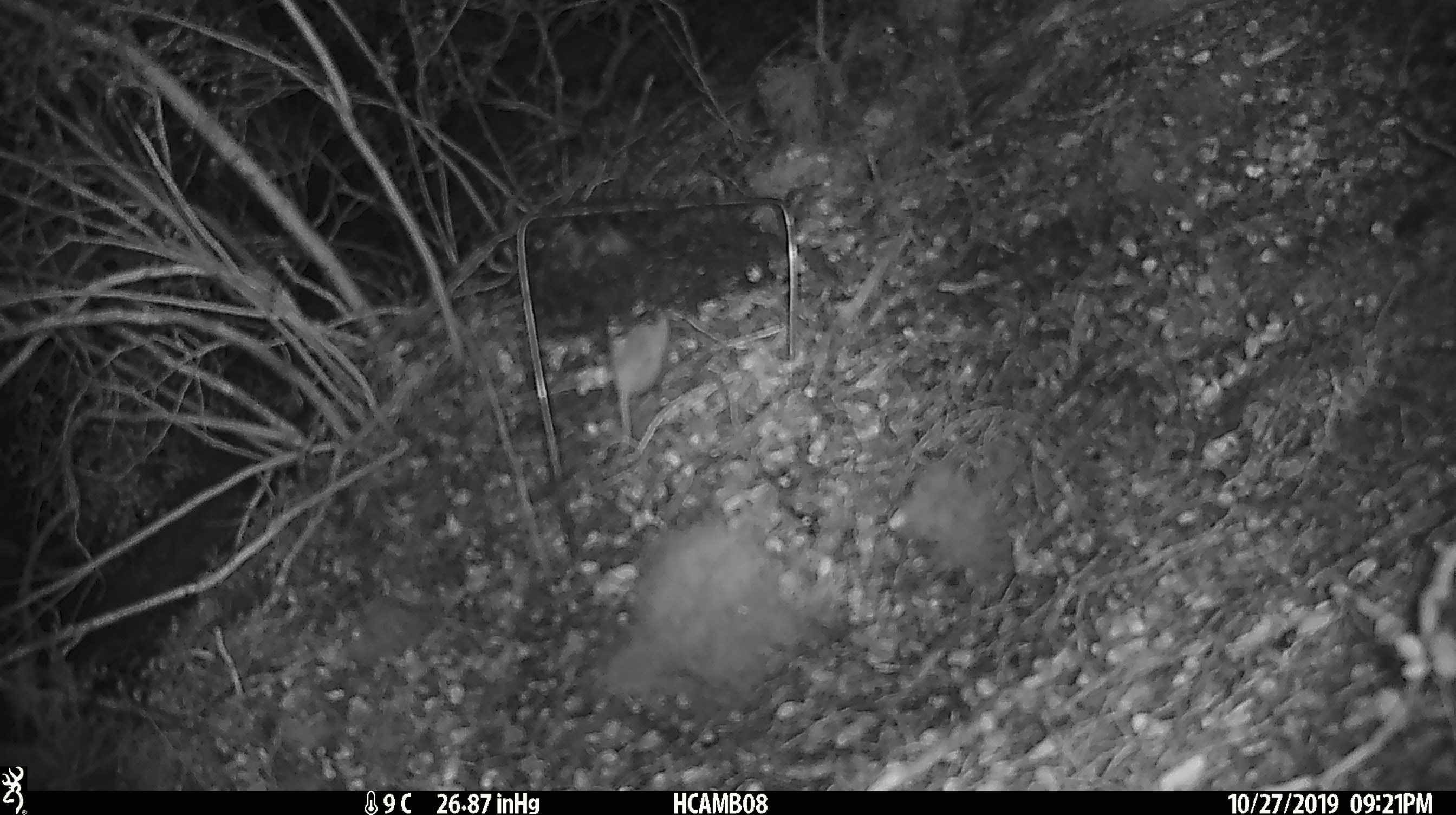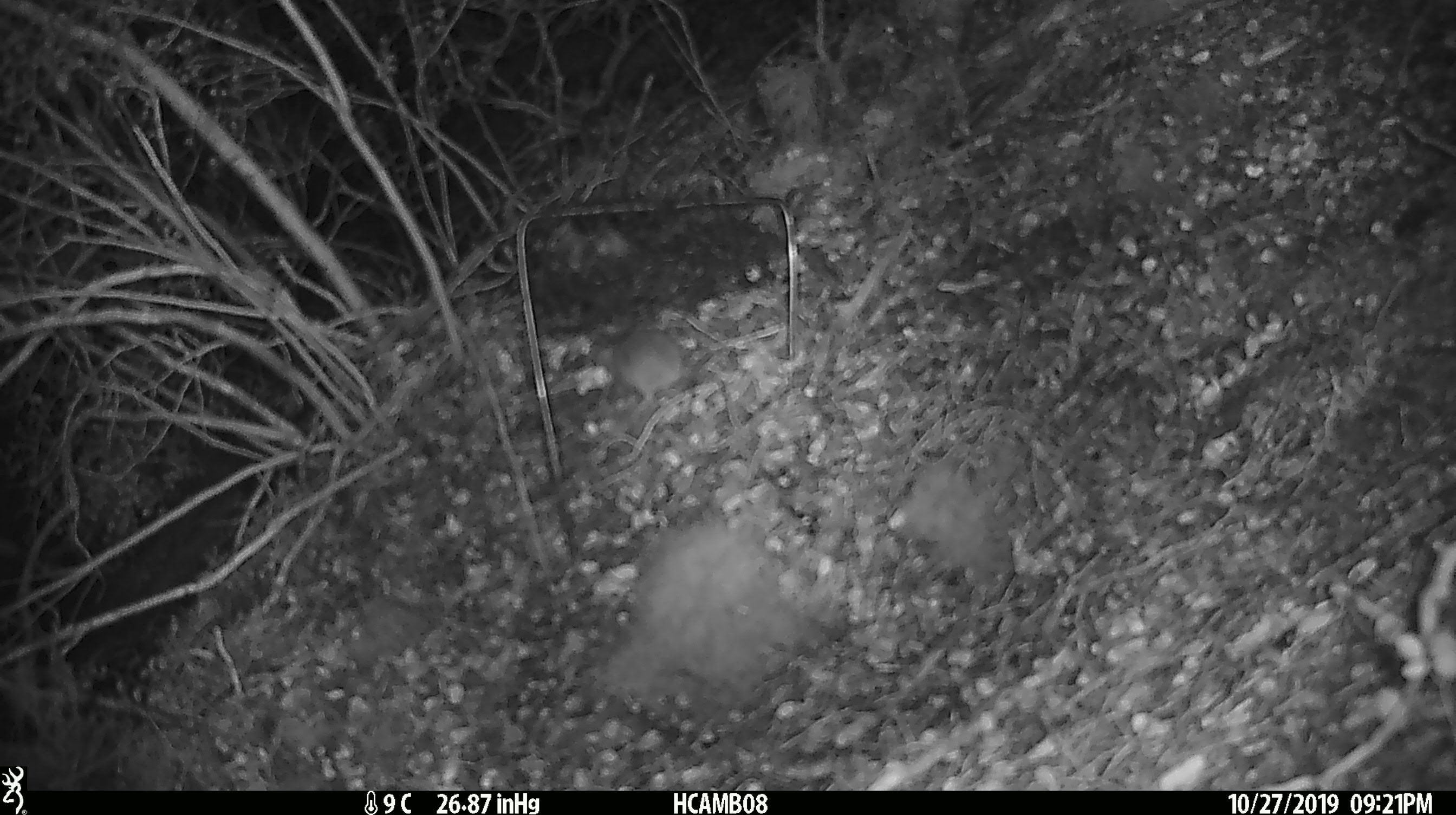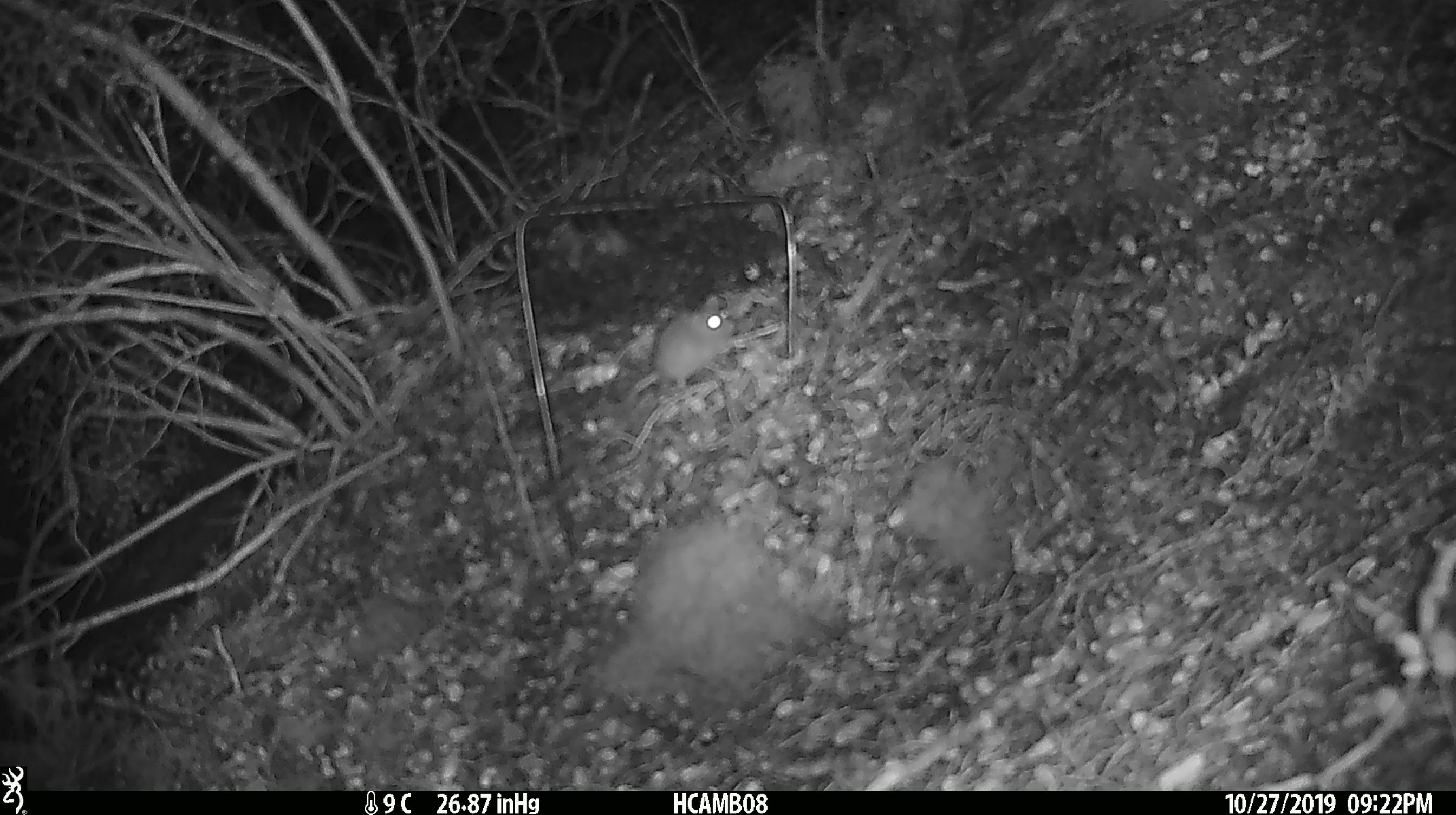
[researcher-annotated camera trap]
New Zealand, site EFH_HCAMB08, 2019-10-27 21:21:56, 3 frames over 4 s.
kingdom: Animalia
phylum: Chordata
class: Mammalia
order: Rodentia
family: Muridae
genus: Mus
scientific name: Mus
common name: mouse